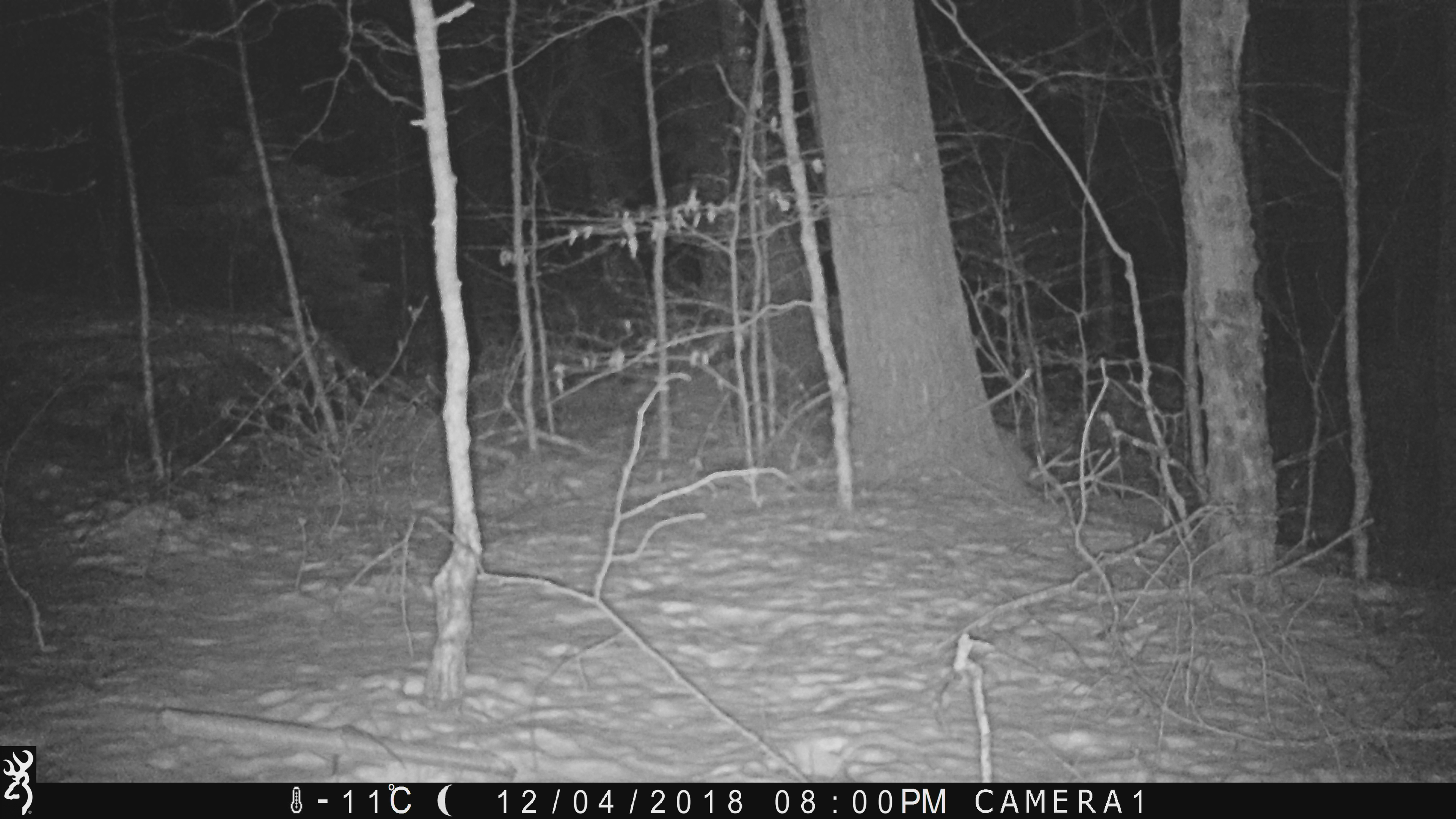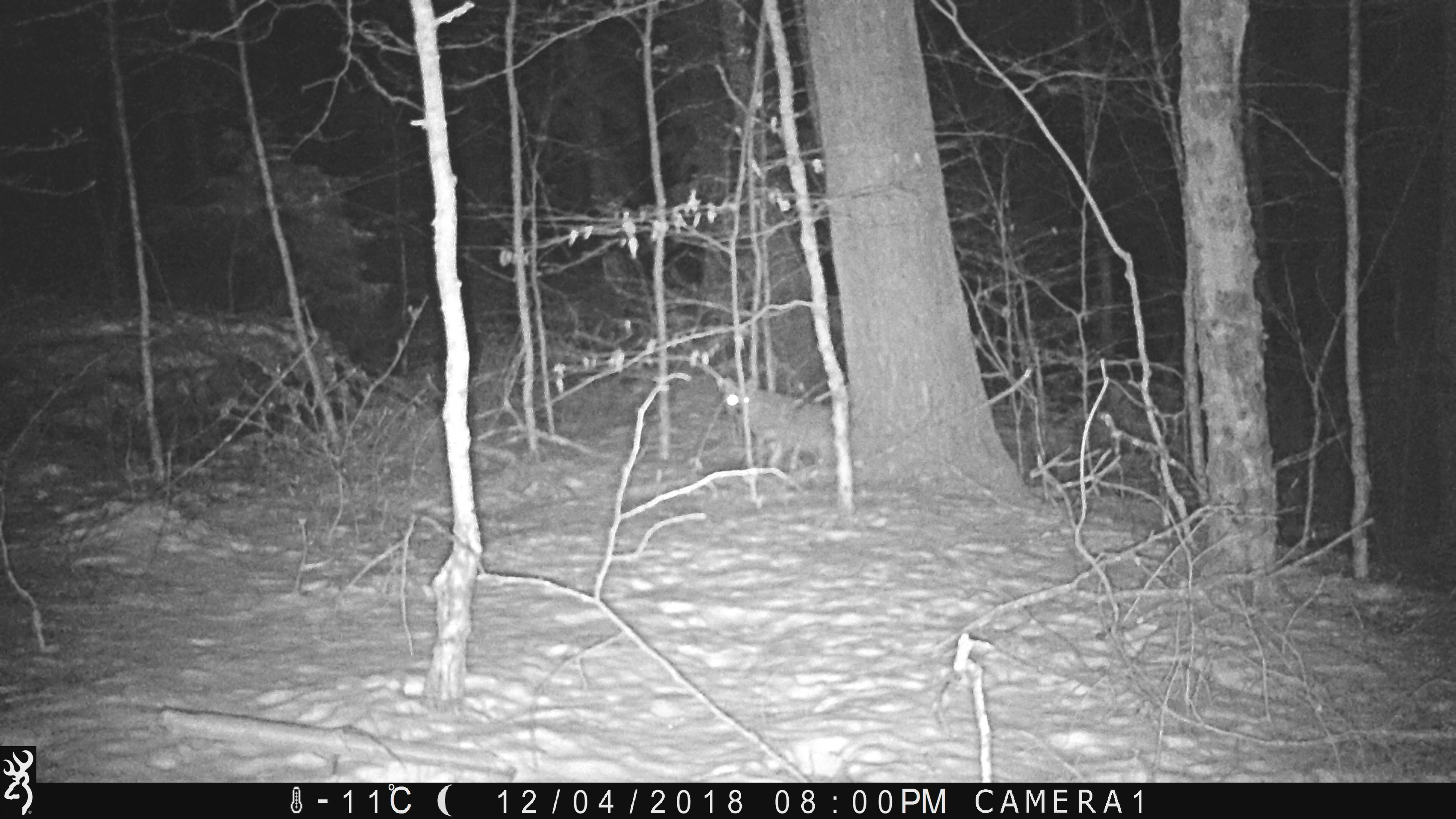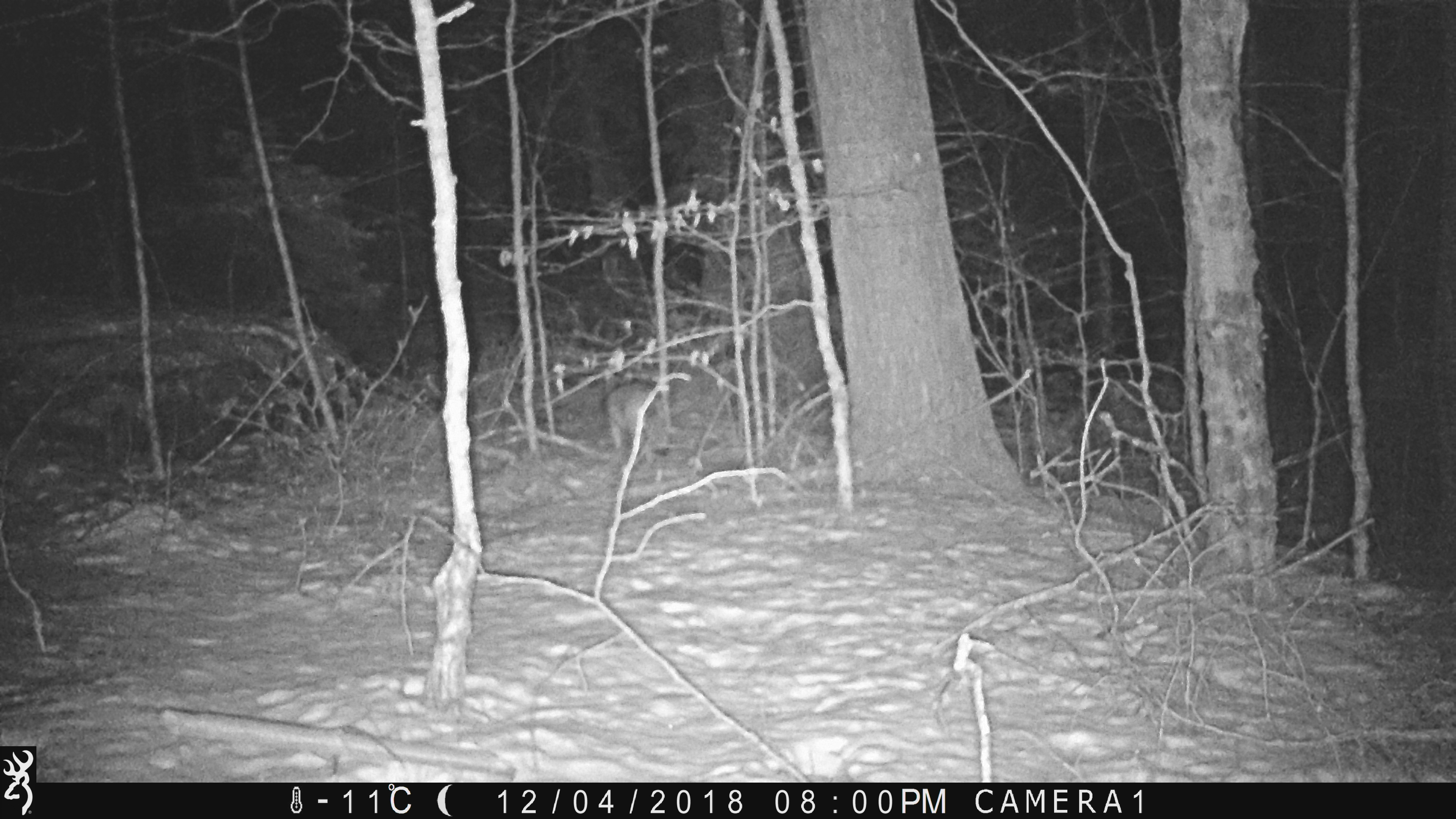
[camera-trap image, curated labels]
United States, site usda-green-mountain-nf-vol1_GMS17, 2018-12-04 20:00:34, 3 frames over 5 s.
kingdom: Animalia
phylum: Chordata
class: Mammalia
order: Carnivora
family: Canidae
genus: Canis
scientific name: Canis latrans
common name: coyote